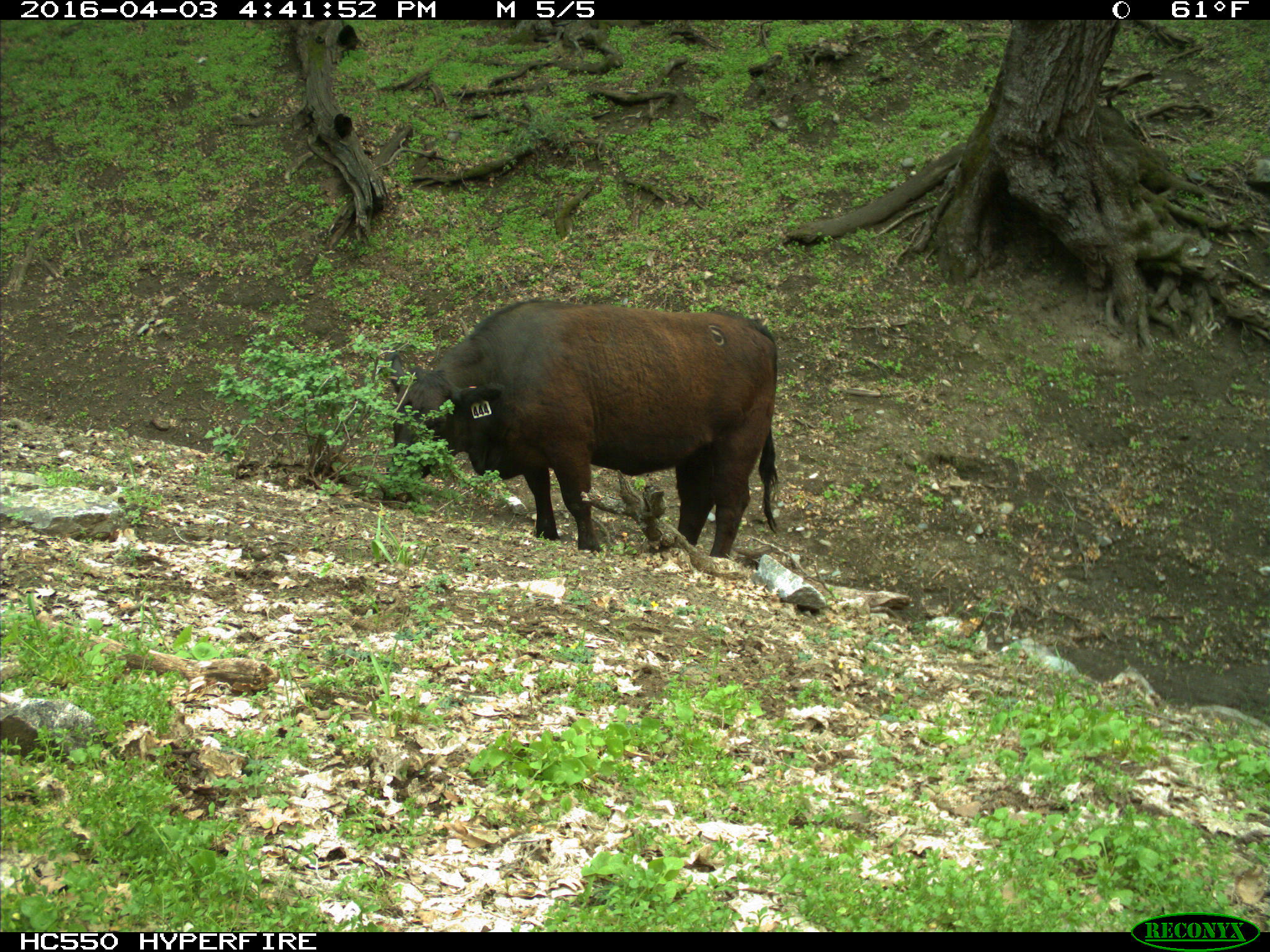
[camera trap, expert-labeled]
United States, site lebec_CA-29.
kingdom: Animalia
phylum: Chordata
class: Mammalia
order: Artiodactyla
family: Bovidae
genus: Bos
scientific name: Bos taurus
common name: domestic cow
Bos taurus (domestic cow).